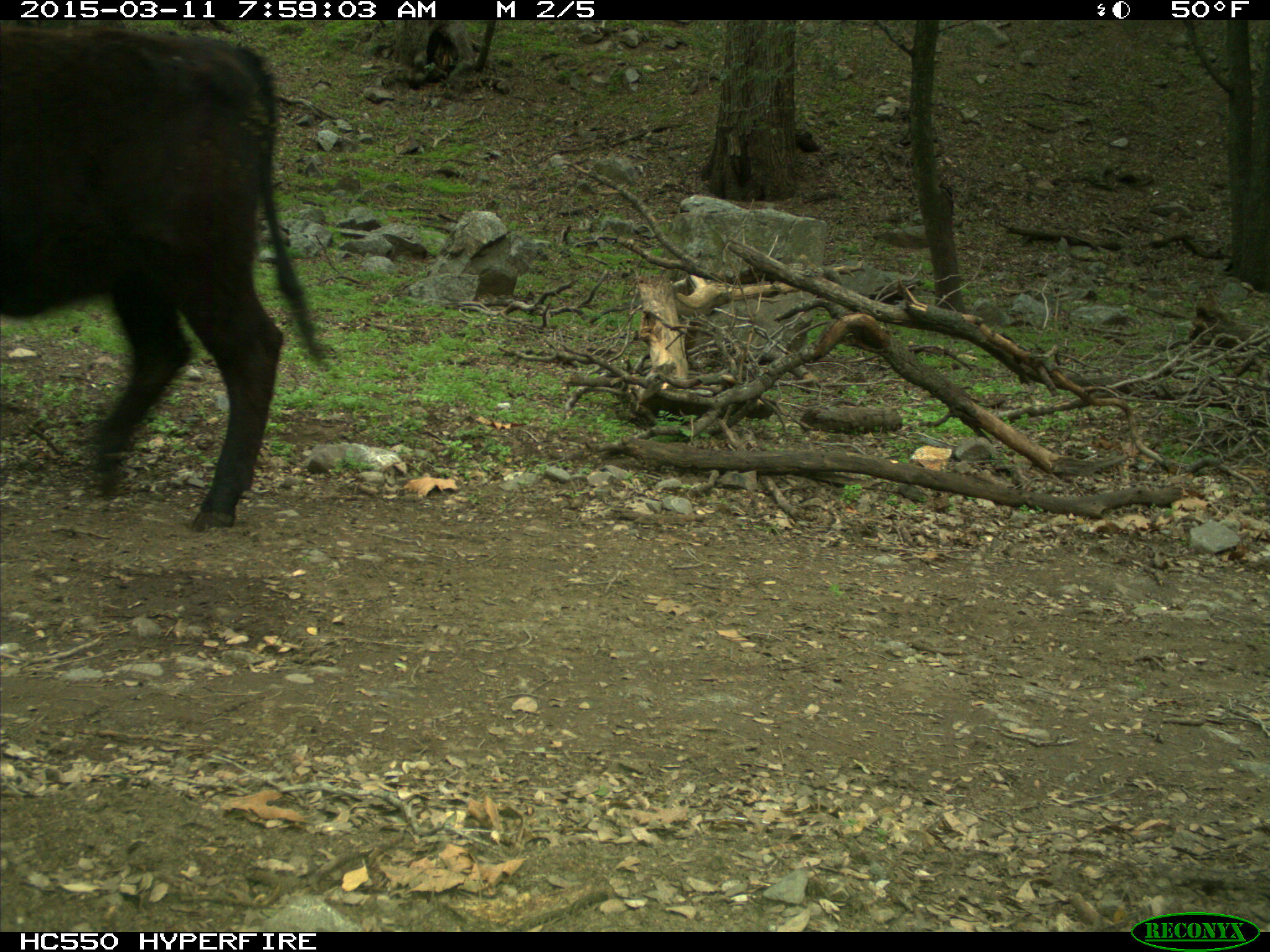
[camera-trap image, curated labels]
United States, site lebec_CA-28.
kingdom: Animalia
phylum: Chordata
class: Mammalia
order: Artiodactyla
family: Bovidae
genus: Bos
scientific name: Bos taurus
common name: domestic cow